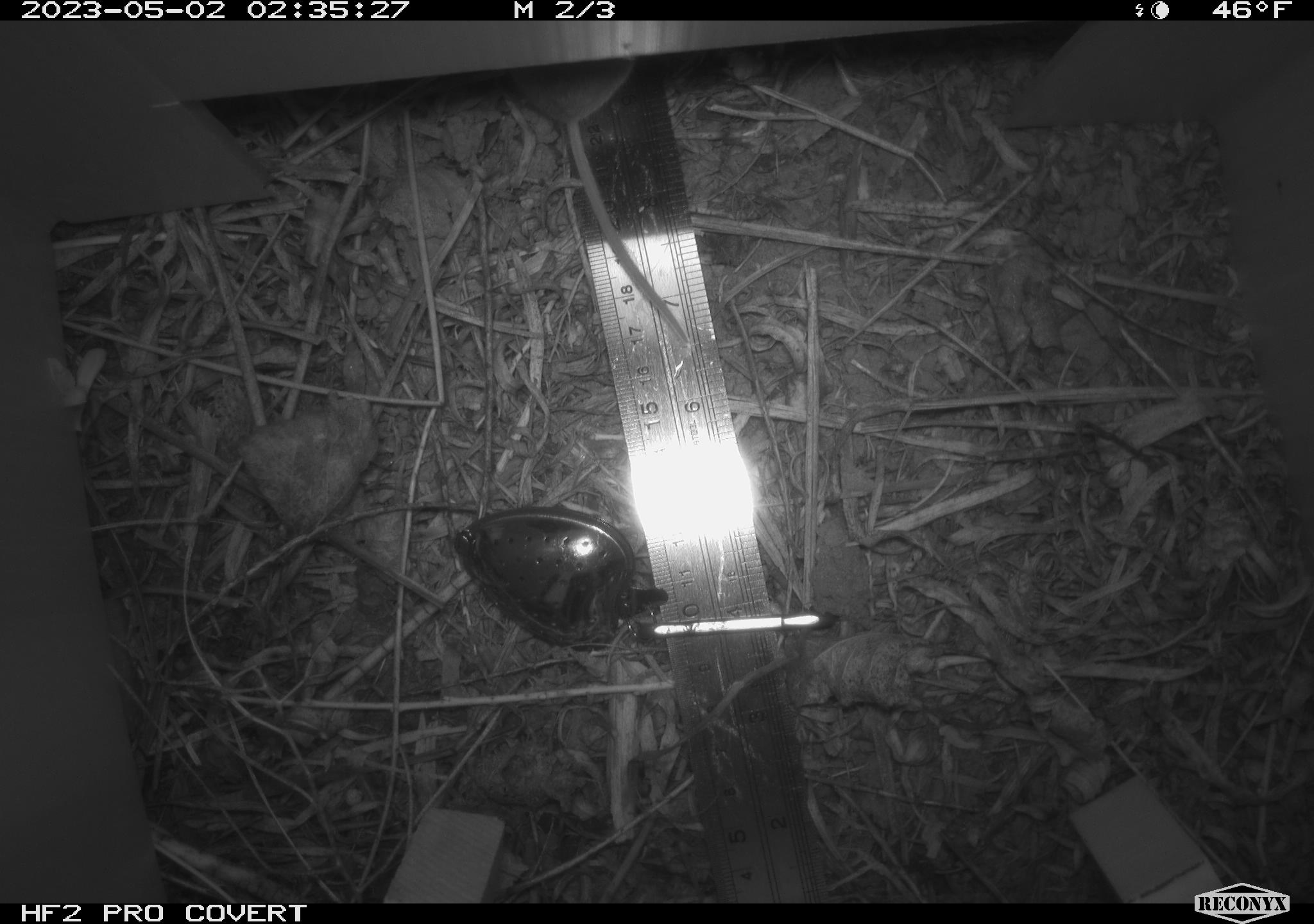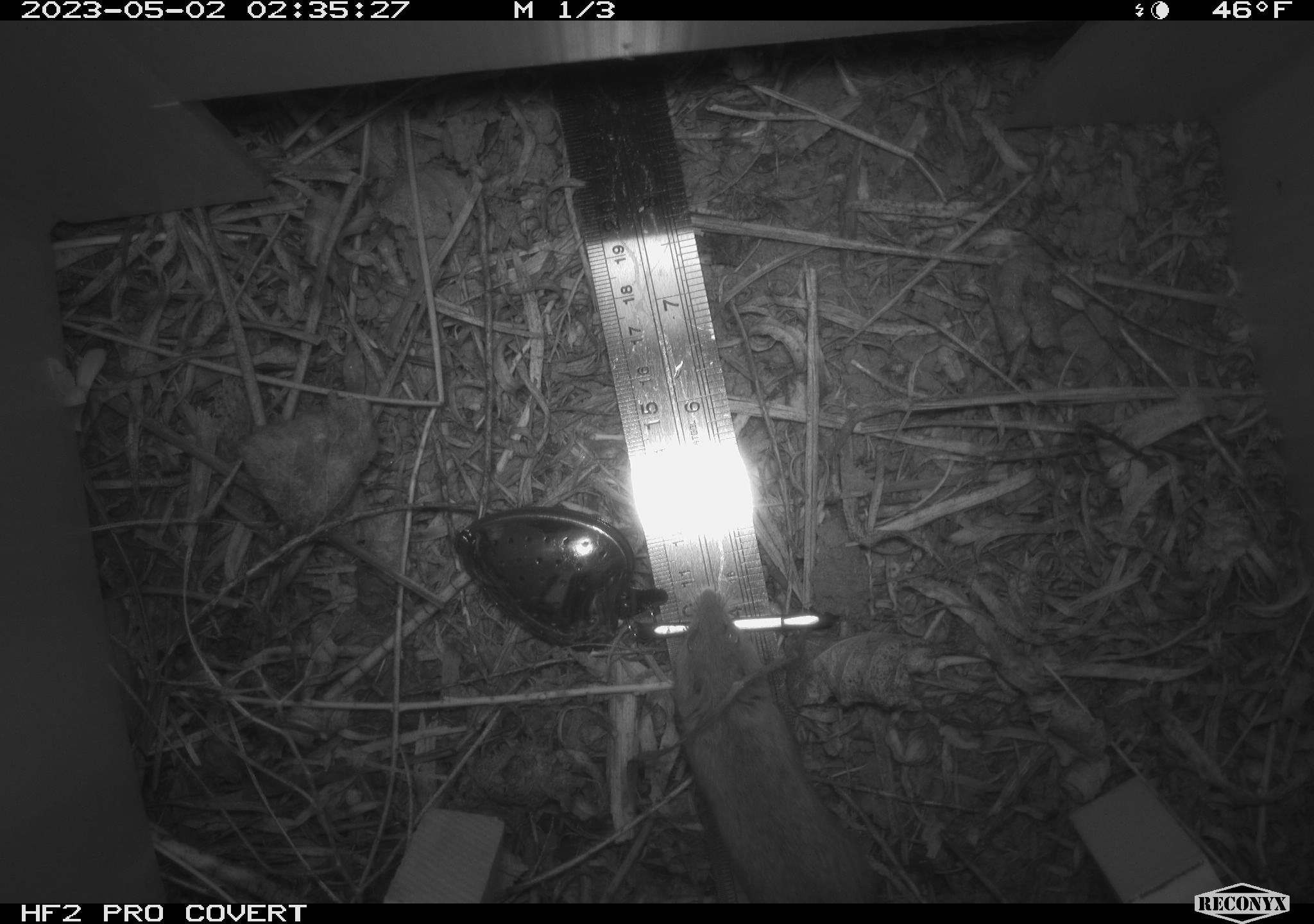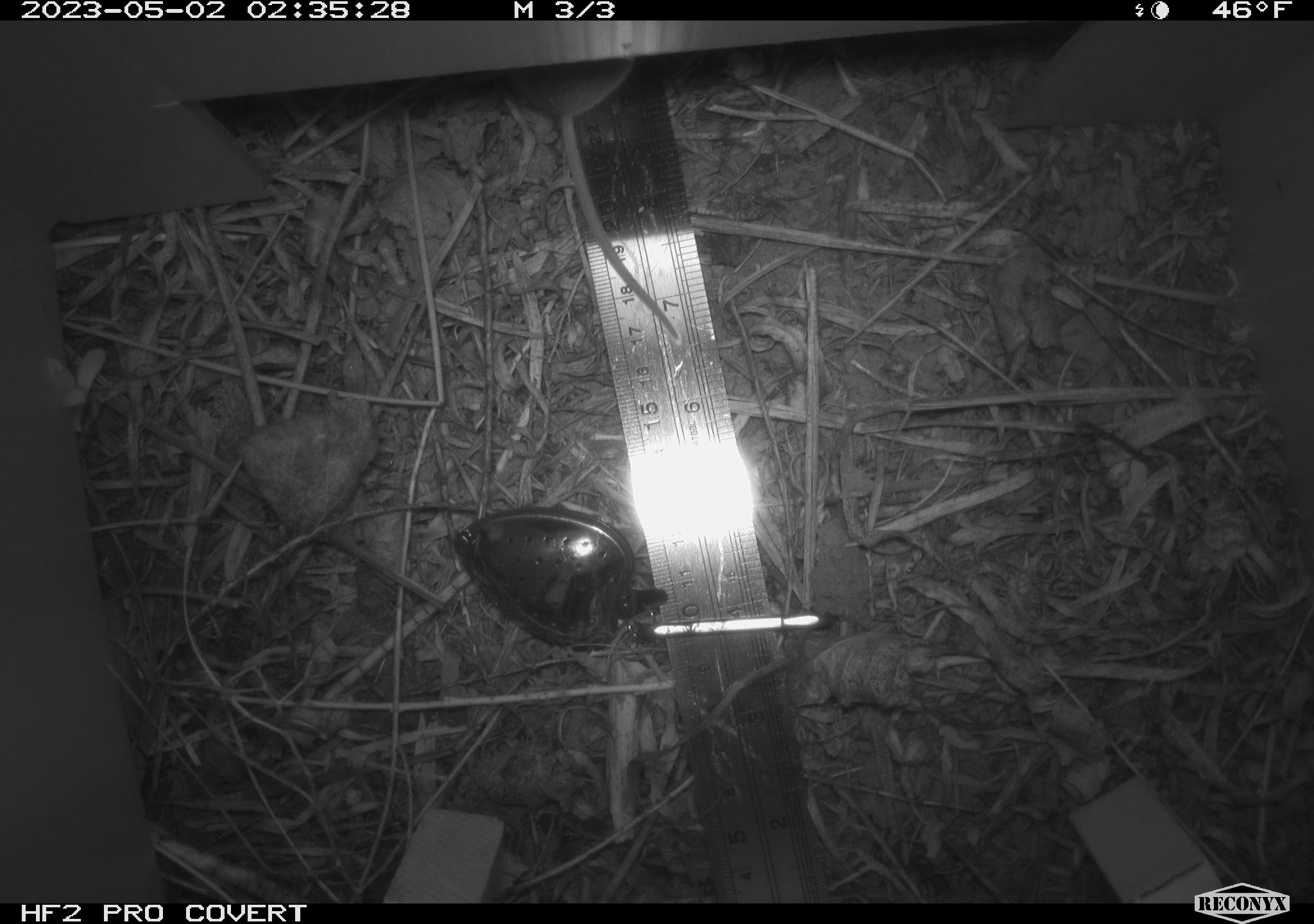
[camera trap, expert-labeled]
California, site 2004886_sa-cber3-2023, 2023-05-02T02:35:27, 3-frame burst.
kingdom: Animalia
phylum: Chordata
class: Mammalia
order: Rodentia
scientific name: Rodentia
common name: mouse species